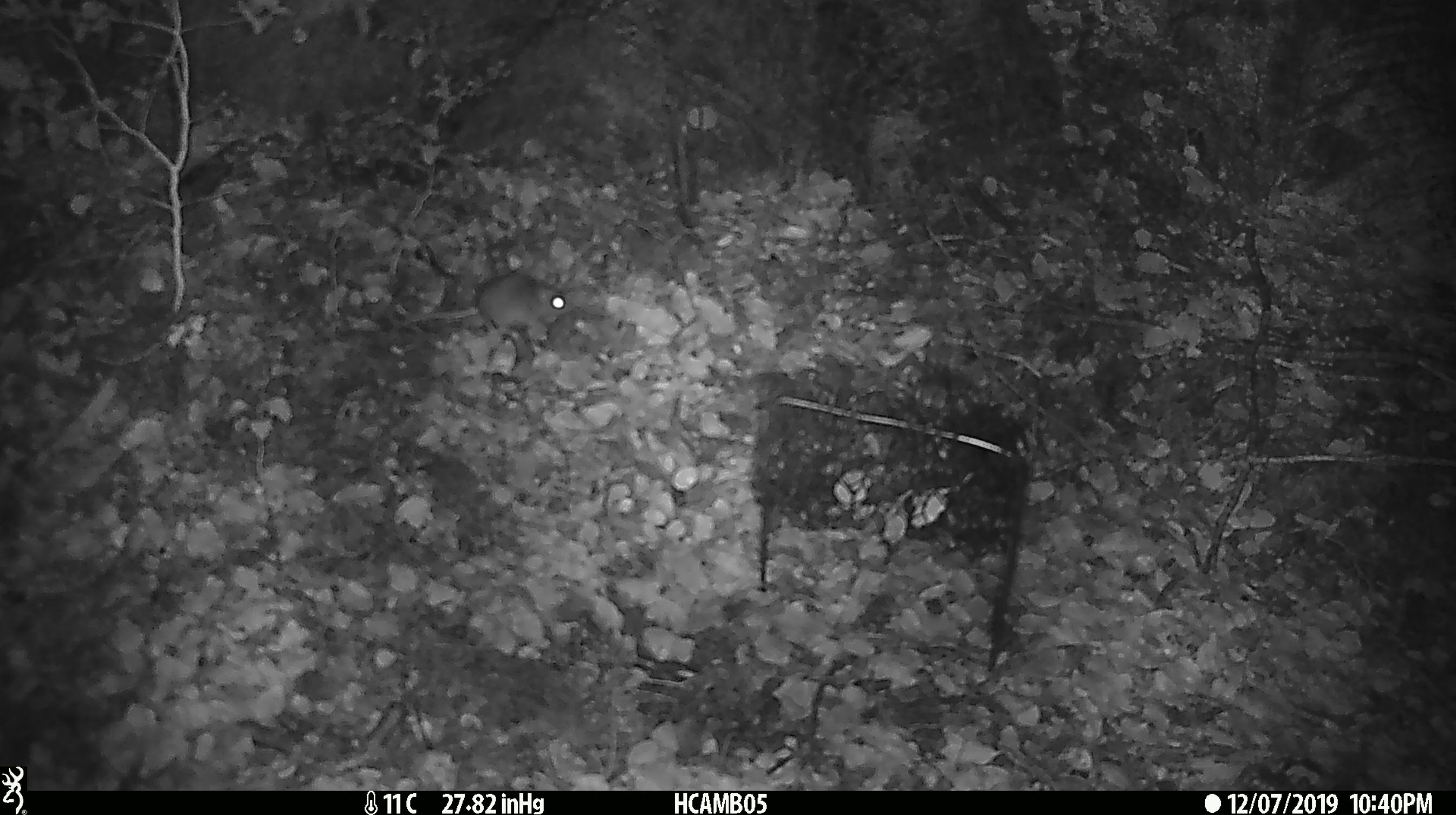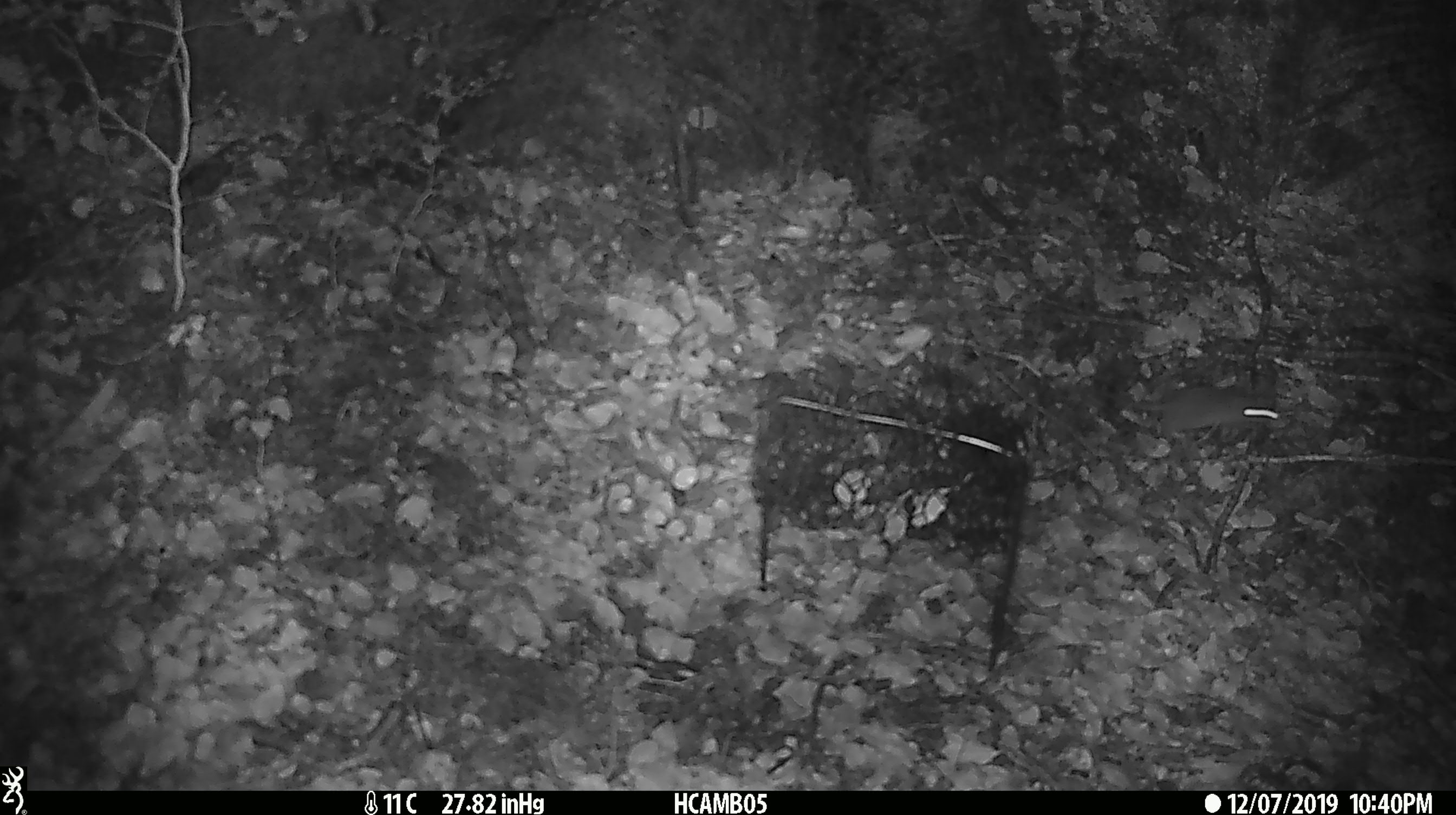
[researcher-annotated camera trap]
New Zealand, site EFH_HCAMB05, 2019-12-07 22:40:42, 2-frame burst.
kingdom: Animalia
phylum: Chordata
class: Mammalia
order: Rodentia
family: Muridae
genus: Mus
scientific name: Mus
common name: mouse